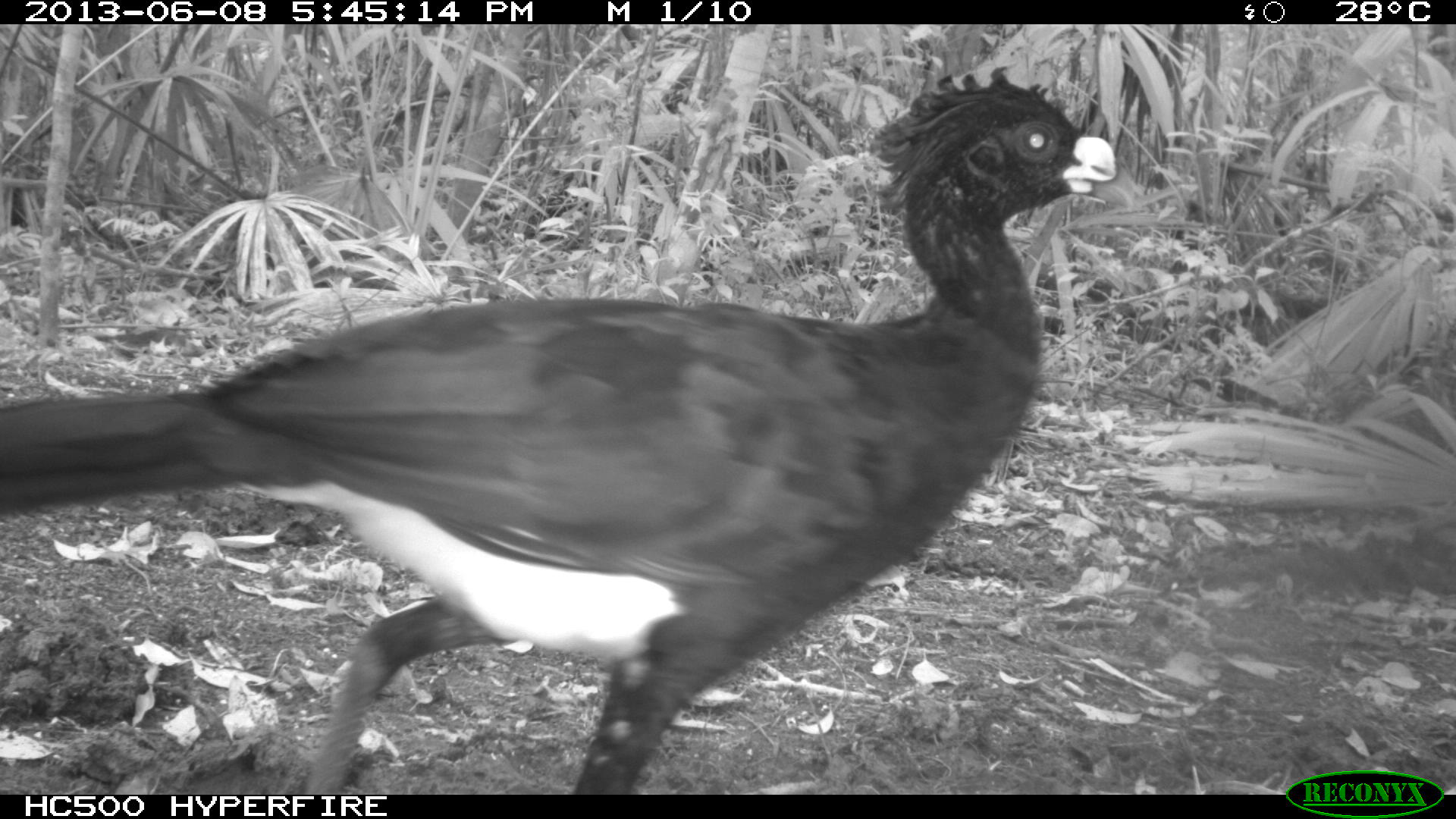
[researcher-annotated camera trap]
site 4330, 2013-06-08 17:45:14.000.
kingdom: Animalia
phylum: Chordata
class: Aves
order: Galliformes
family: Cracidae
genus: Crax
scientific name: Crax rubra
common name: great curassow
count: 1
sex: male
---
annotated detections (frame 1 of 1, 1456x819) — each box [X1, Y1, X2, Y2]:
crax rubra: [0, 62, 1118, 794]